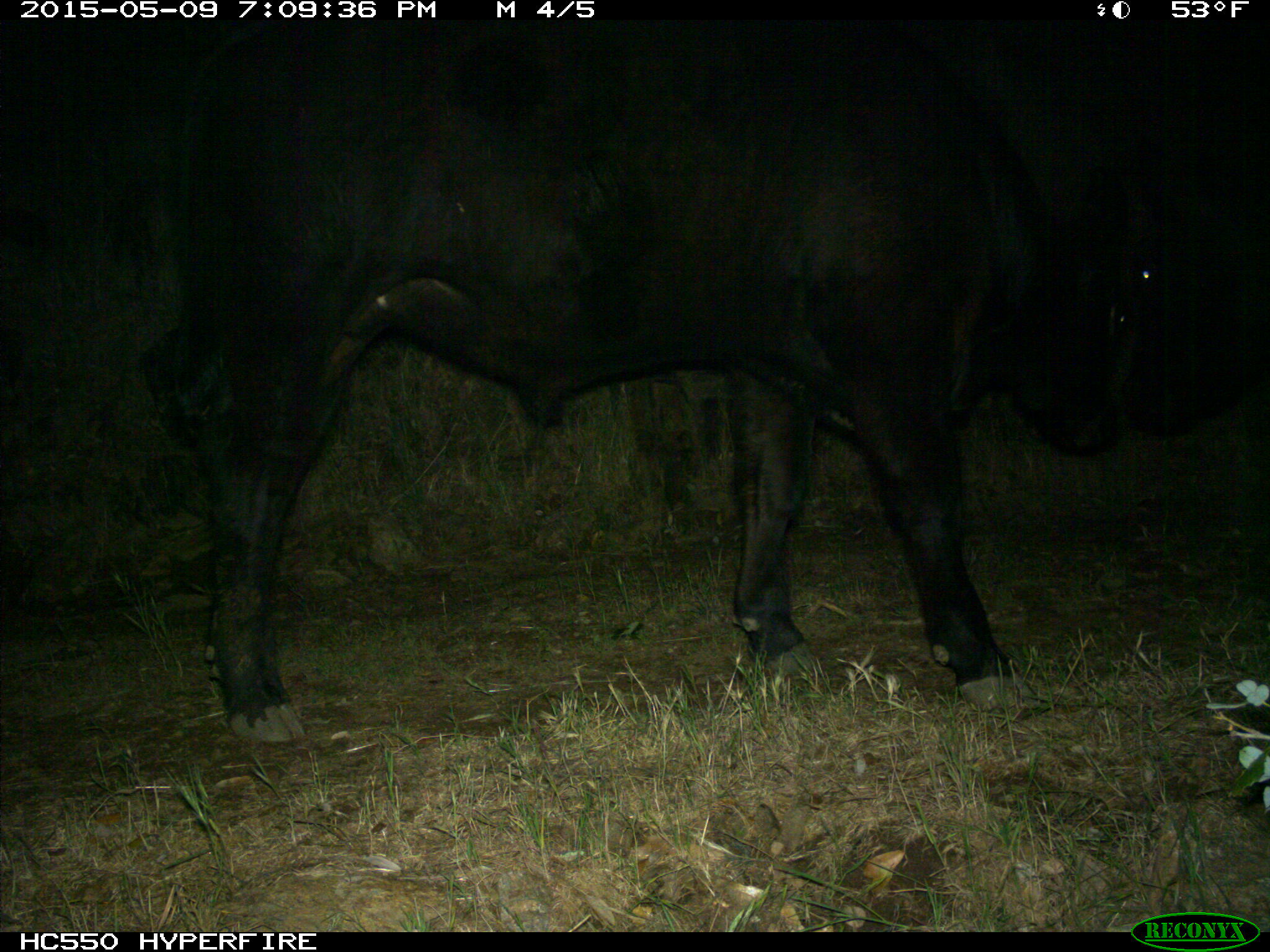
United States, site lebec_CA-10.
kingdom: Animalia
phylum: Chordata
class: Mammalia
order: Artiodactyla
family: Bovidae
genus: Bos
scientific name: Bos taurus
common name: domestic cow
Bos taurus (domestic cow).